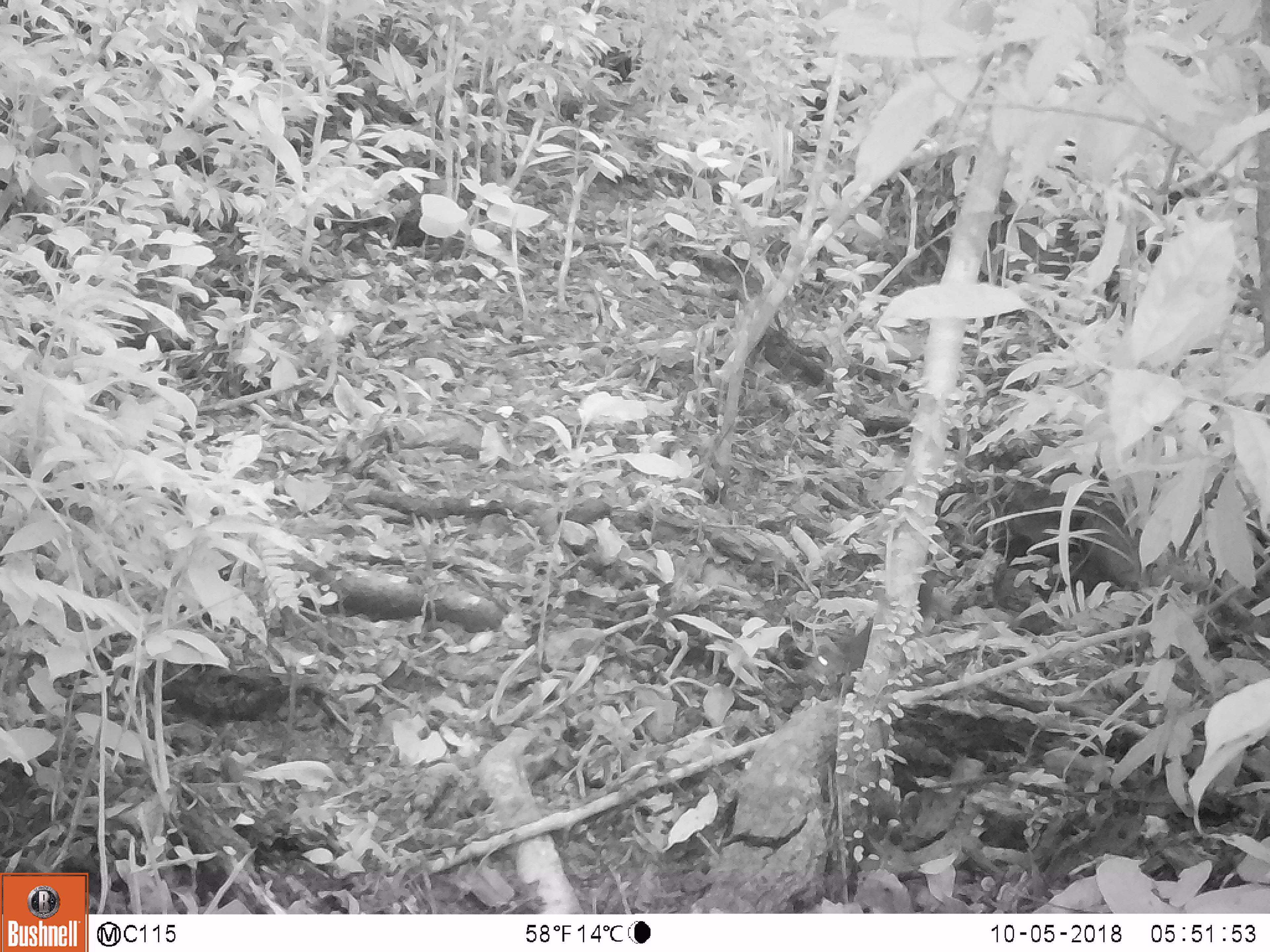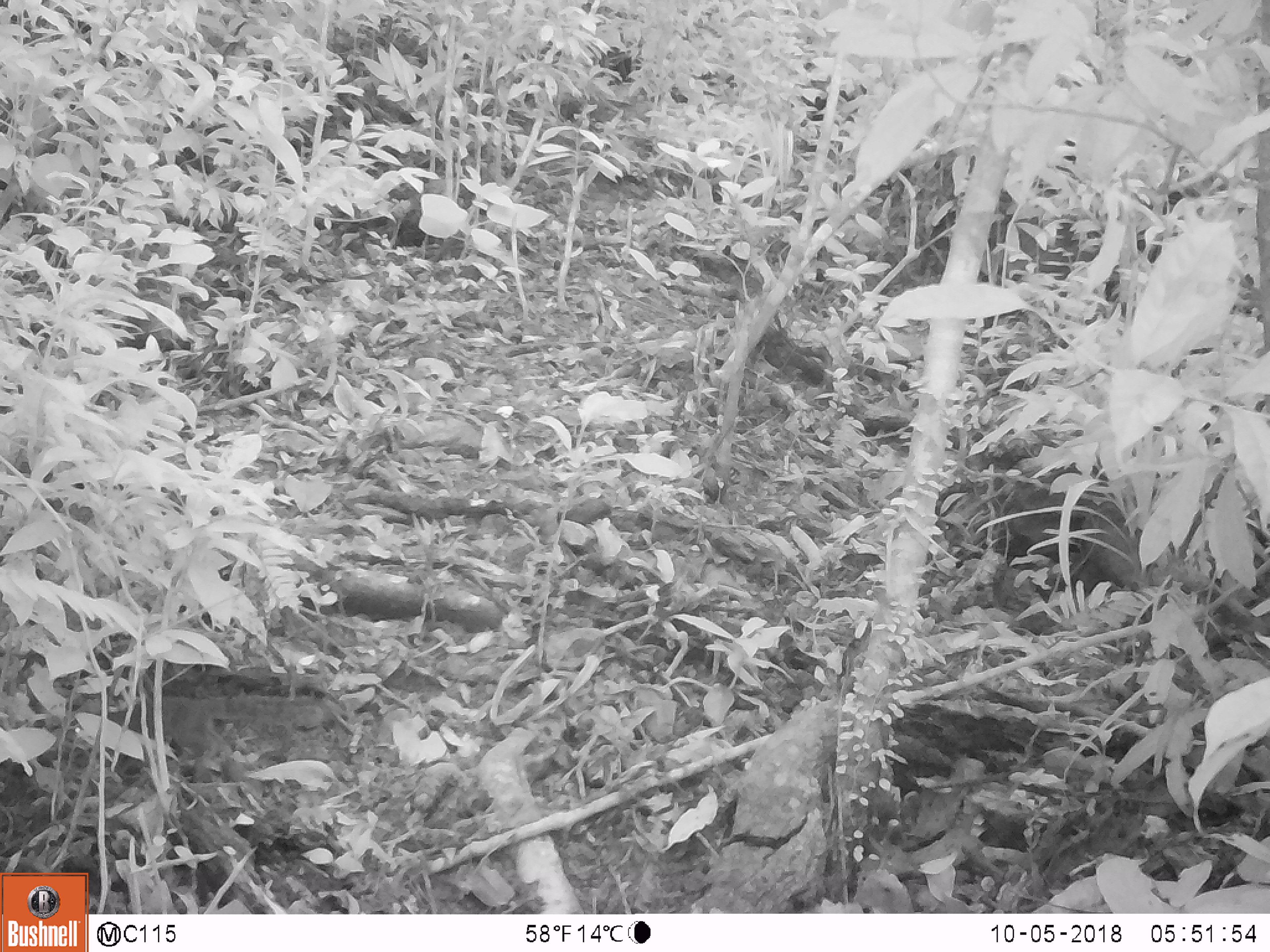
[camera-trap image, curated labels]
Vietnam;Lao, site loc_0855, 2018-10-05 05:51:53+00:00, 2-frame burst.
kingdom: Animalia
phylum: Chordata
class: Mammalia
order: Rodentia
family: Sciuridae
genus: Dremomys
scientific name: Dremomys rufigenis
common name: red-cheeked squirrel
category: red cheeked squirrel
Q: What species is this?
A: Red cheeked squirrel (red-cheeked squirrel) (Dremomys rufigenis).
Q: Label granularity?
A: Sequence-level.